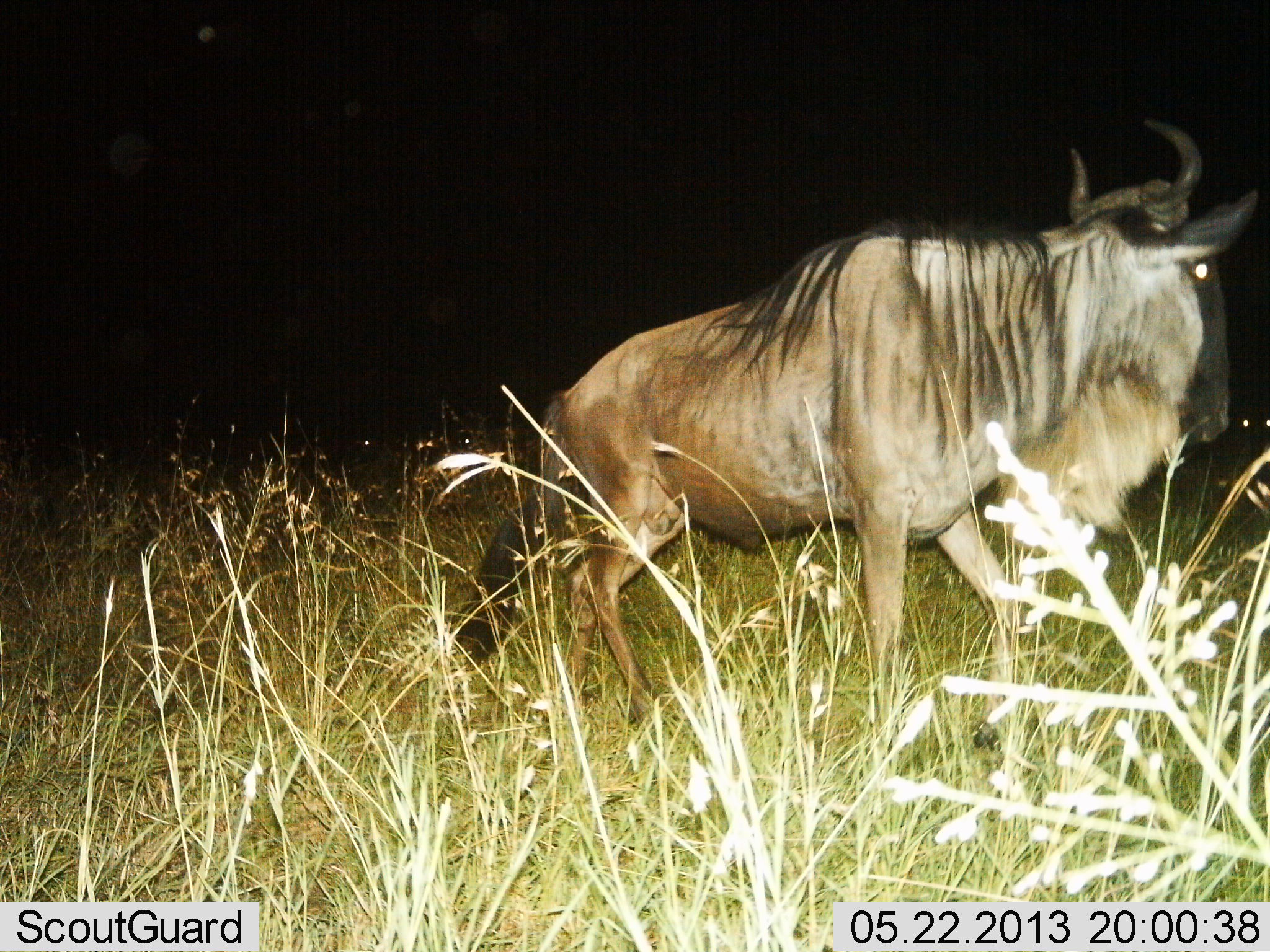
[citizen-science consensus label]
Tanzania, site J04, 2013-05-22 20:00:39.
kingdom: Animalia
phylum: Chordata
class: Mammalia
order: Artiodactyla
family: Bovidae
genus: Connochaetes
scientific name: Connochaetes taurinus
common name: blue wildebeest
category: wildebeest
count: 1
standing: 31%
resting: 0%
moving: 75%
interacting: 0%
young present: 0%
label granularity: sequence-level